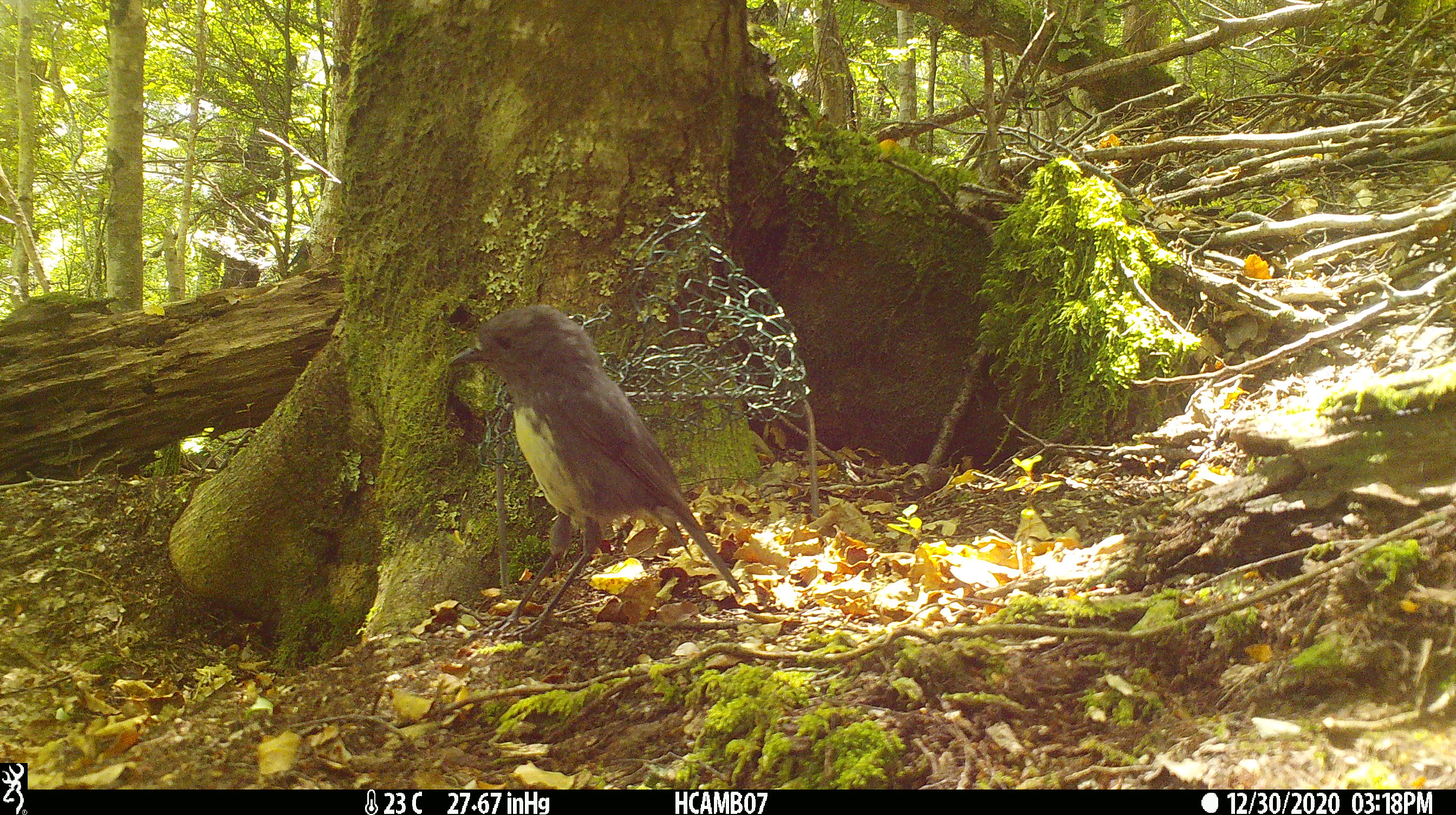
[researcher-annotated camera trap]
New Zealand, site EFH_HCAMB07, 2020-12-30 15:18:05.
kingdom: Animalia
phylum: Chordata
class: Aves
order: Passeriformes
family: Petroicidae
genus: Petroica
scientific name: Petroica australis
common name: new zealand robin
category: robin